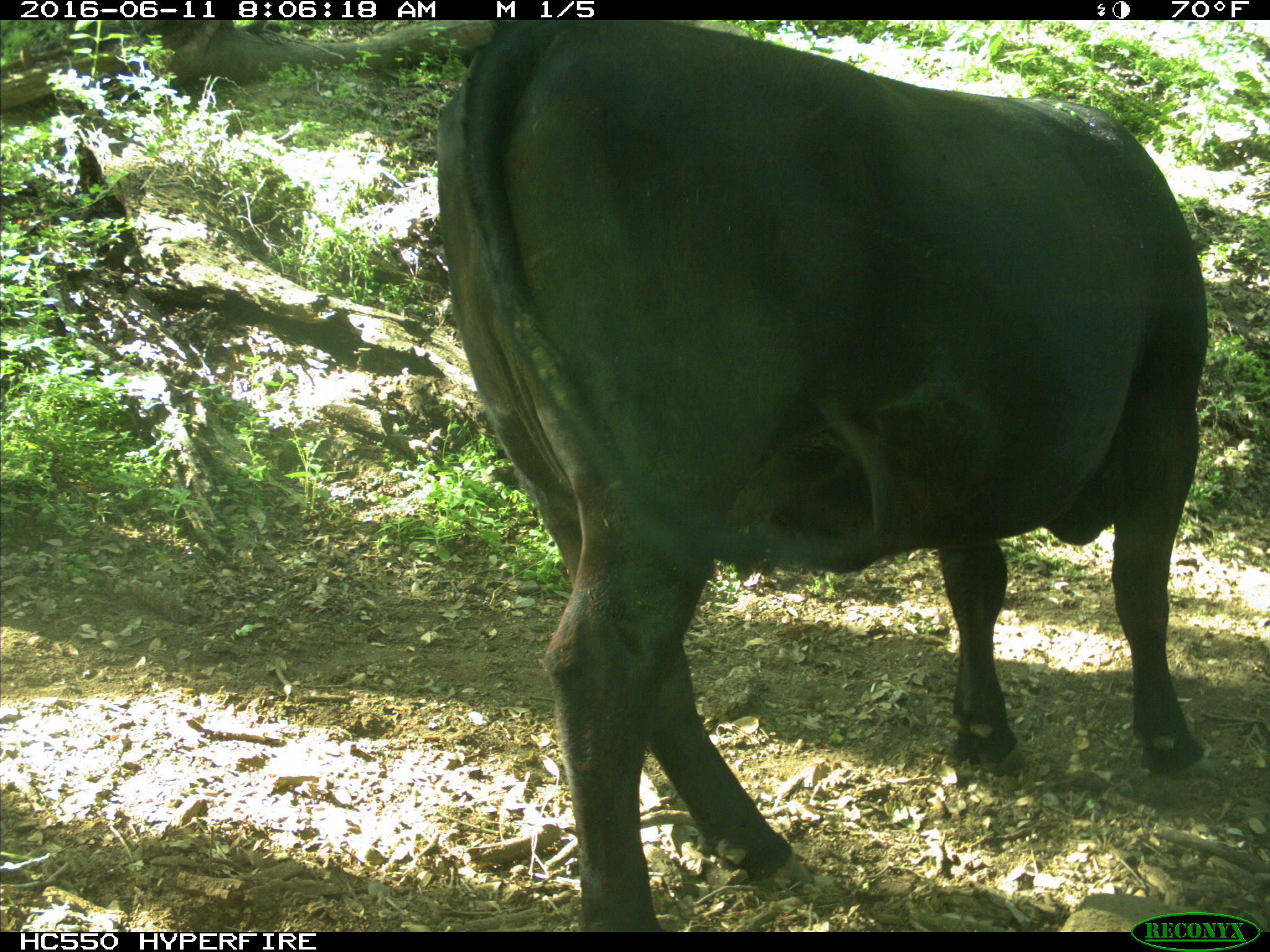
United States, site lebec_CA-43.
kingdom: Animalia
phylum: Chordata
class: Mammalia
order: Artiodactyla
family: Bovidae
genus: Bos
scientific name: Bos taurus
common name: domestic cow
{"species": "Bos taurus (domestic cow)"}